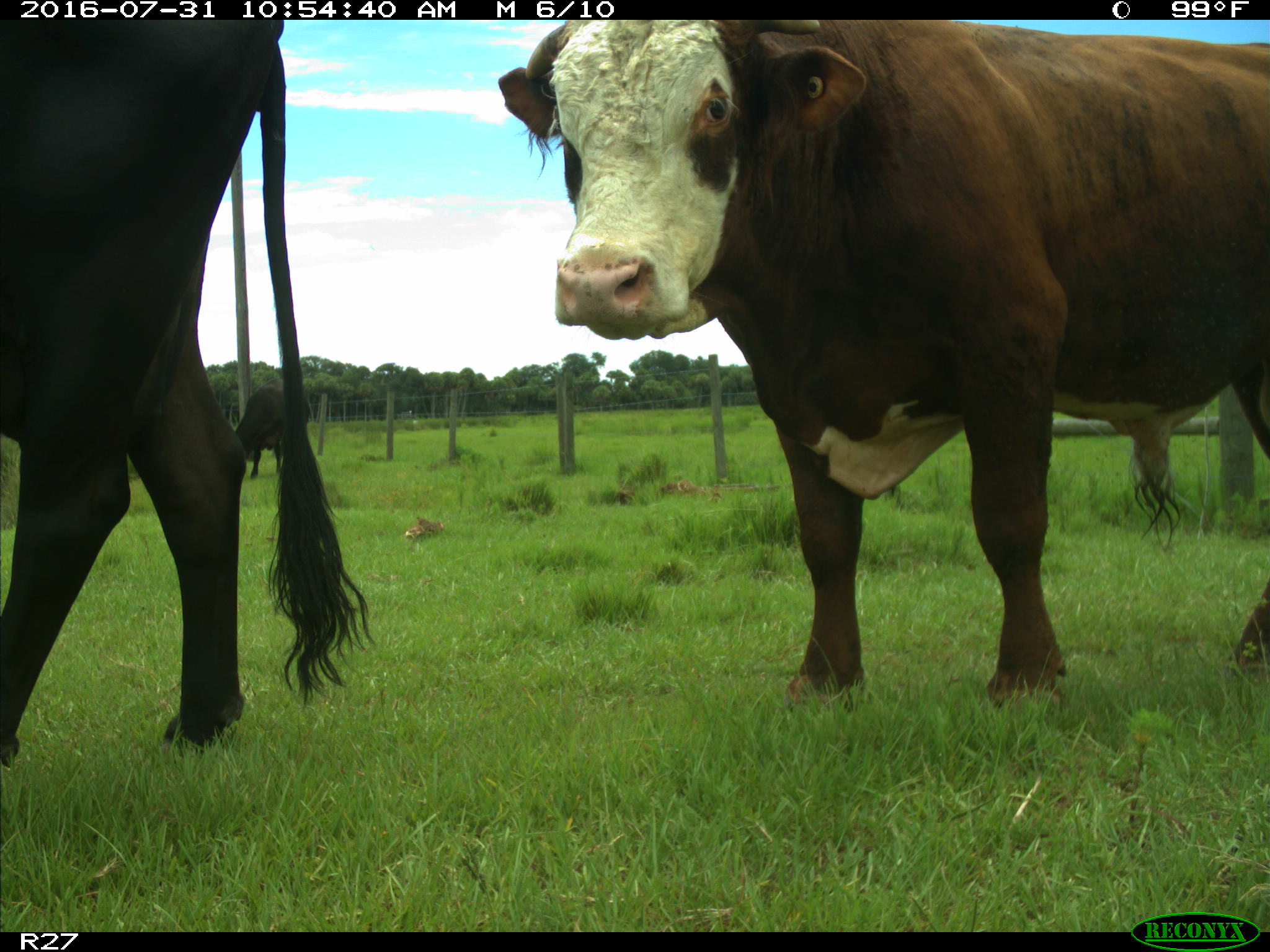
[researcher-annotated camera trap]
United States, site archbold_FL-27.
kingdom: Animalia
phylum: Chordata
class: Mammalia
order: Artiodactyla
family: Bovidae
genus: Bos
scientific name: Bos taurus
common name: domestic cow